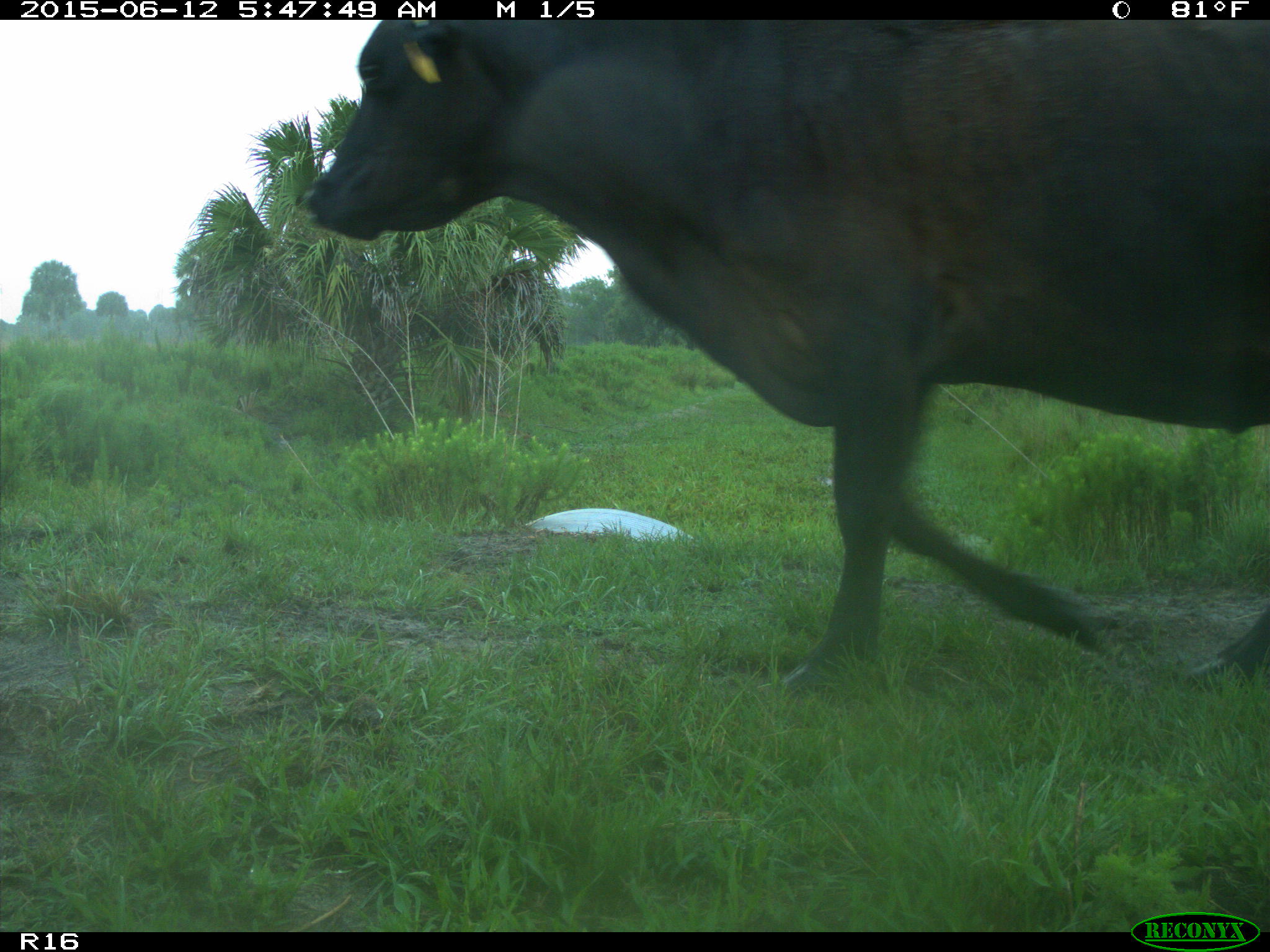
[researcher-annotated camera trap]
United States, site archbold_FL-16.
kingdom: Animalia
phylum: Chordata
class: Mammalia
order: Artiodactyla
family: Bovidae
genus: Bos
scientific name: Bos taurus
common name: domestic cow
Bos taurus (domestic cow).